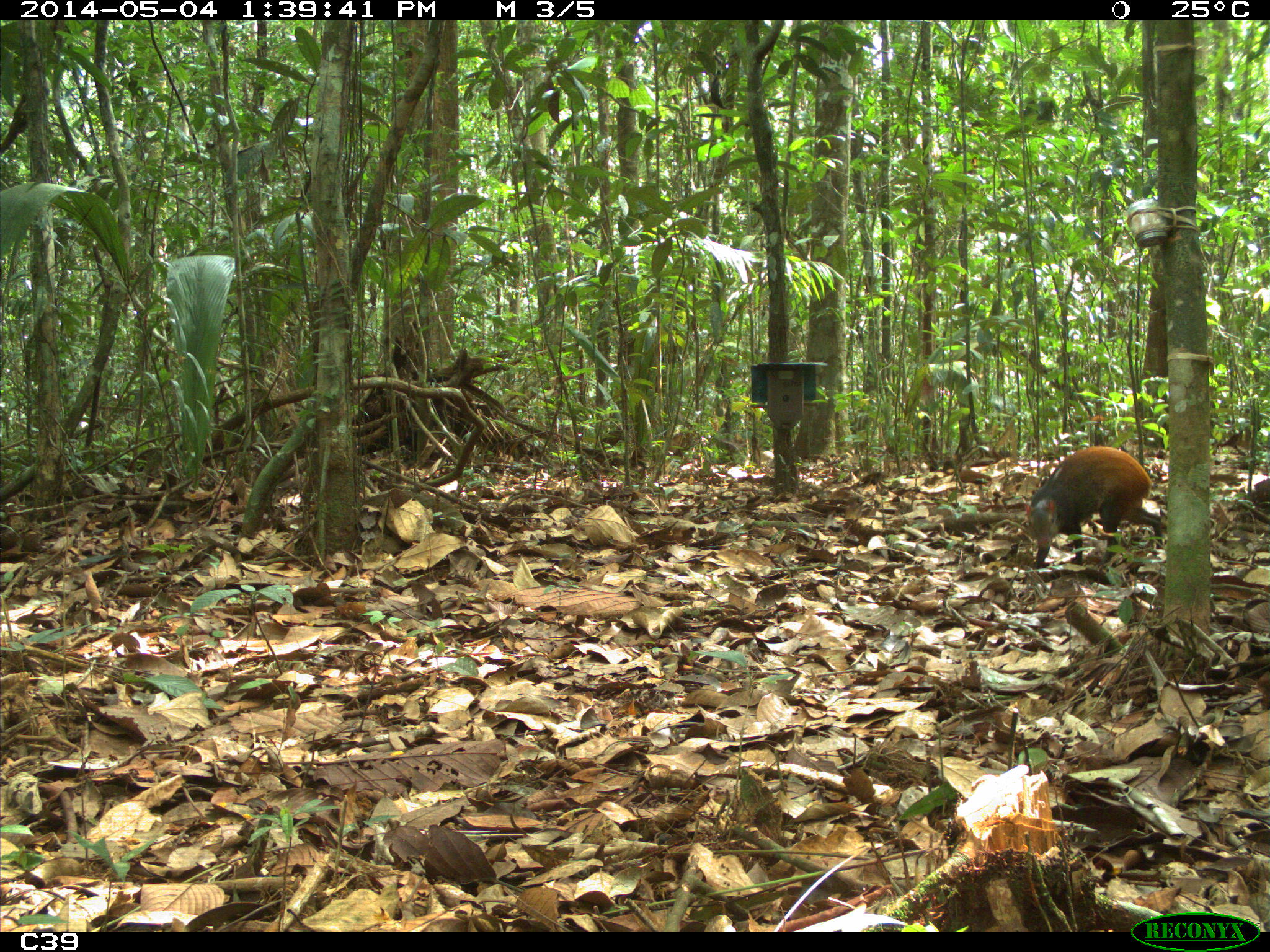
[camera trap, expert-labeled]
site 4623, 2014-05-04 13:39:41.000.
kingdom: Animalia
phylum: Chordata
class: Mammalia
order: Rodentia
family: Dasyproctidae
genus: Dasyprocta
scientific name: Dasyprocta leporina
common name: red-rumped agouti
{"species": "Dasyprocta leporina (red-rumped agouti)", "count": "2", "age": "adult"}